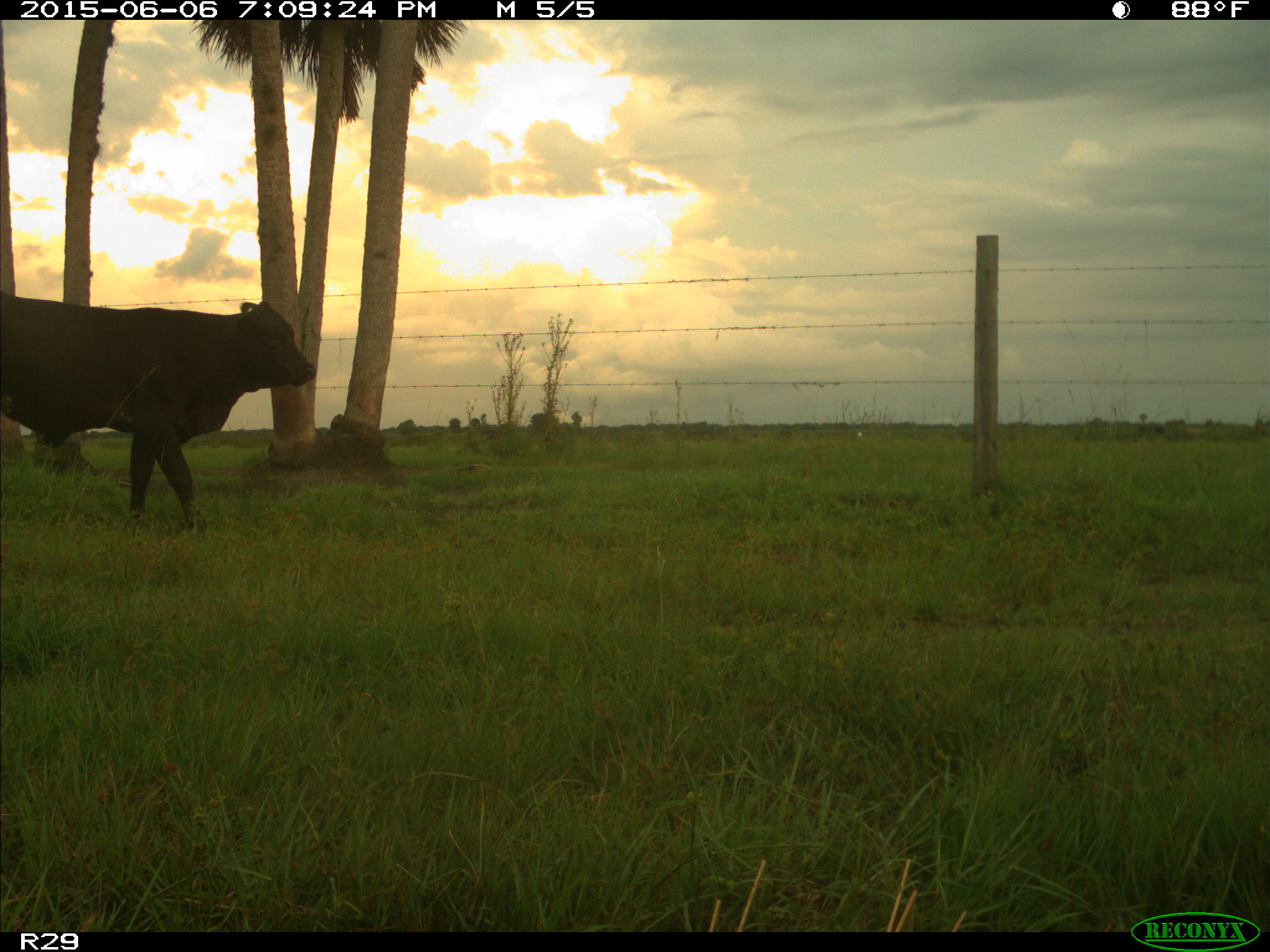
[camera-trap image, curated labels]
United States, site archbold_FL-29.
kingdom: Animalia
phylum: Chordata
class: Mammalia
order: Artiodactyla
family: Bovidae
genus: Bos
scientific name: Bos taurus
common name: domestic cow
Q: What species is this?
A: Bos taurus (domestic cow).